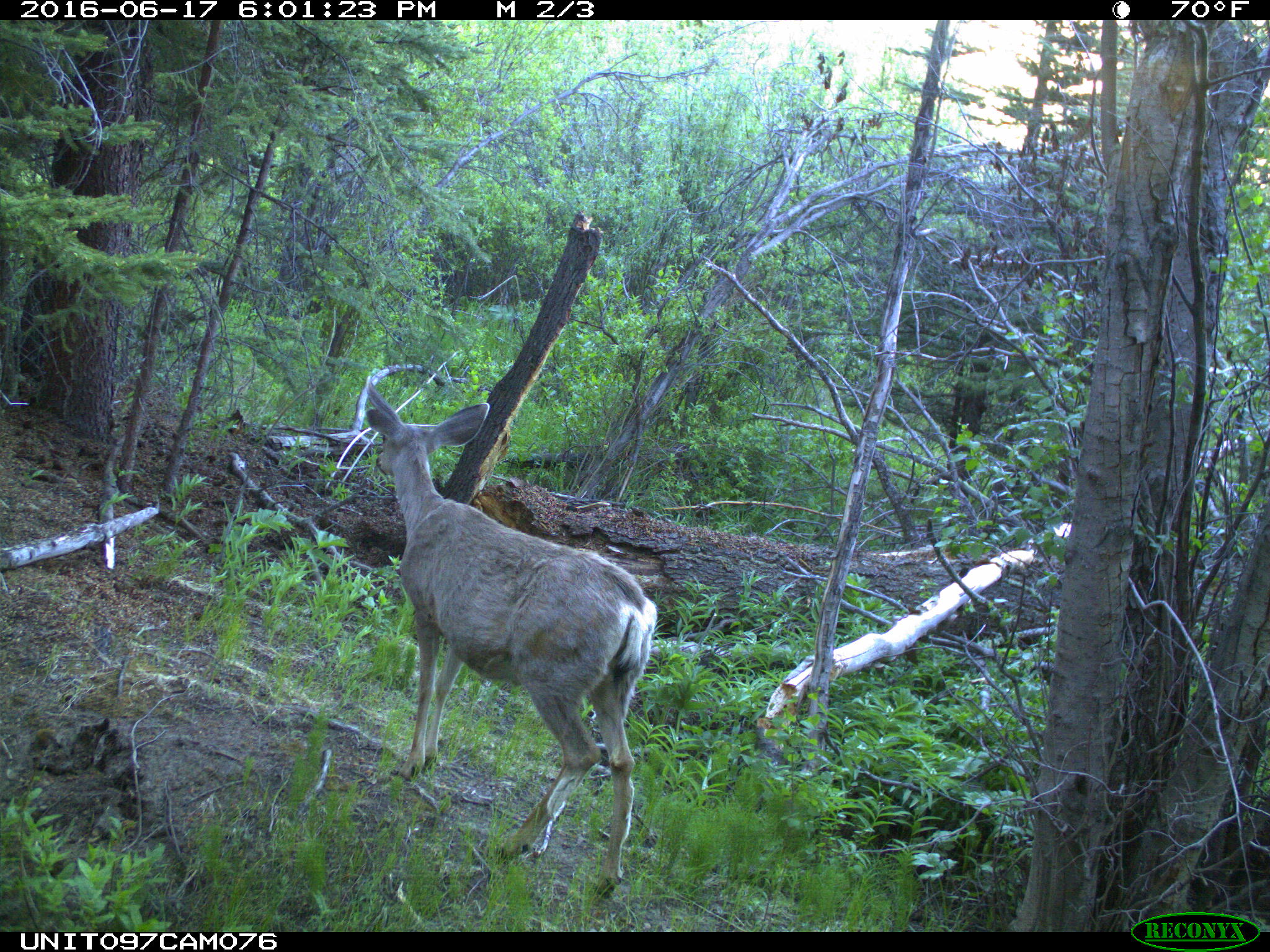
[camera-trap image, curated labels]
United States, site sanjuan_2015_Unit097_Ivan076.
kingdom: Animalia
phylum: Chordata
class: Mammalia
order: Artiodactyla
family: Cervidae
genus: Odocoileus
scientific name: Odocoileus hemionus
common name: mule deer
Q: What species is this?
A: Odocoileus hemionus (mule deer).